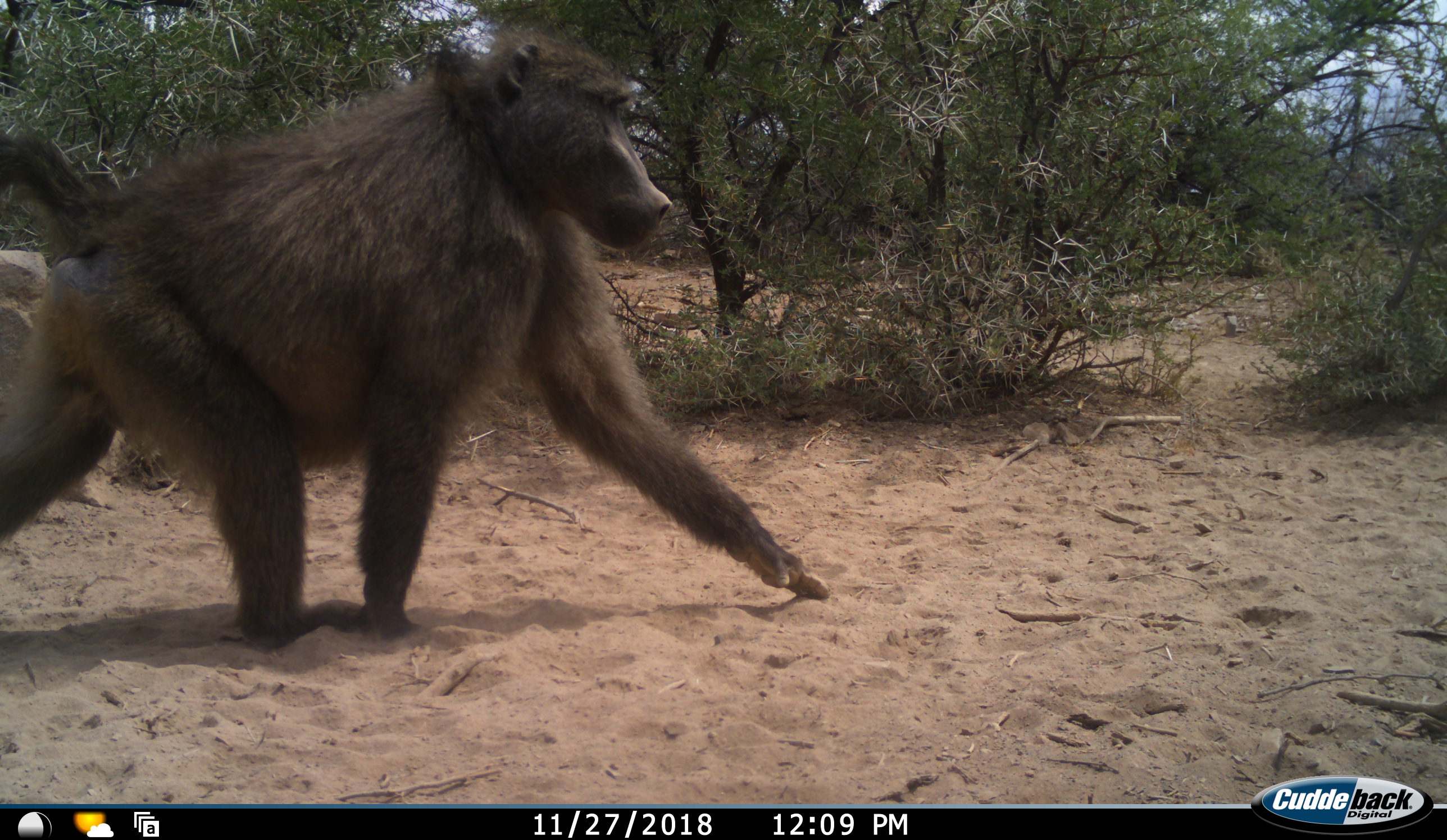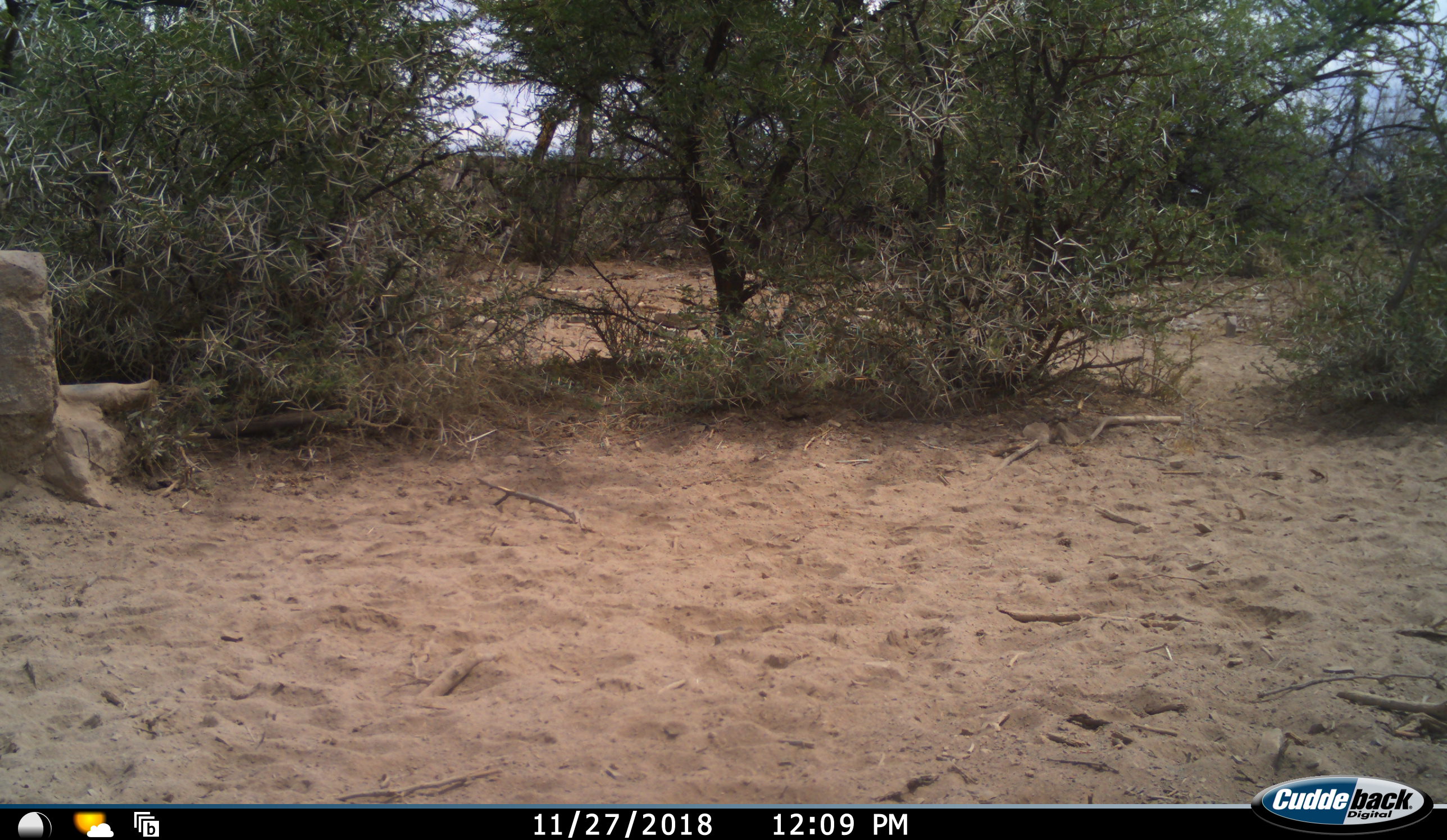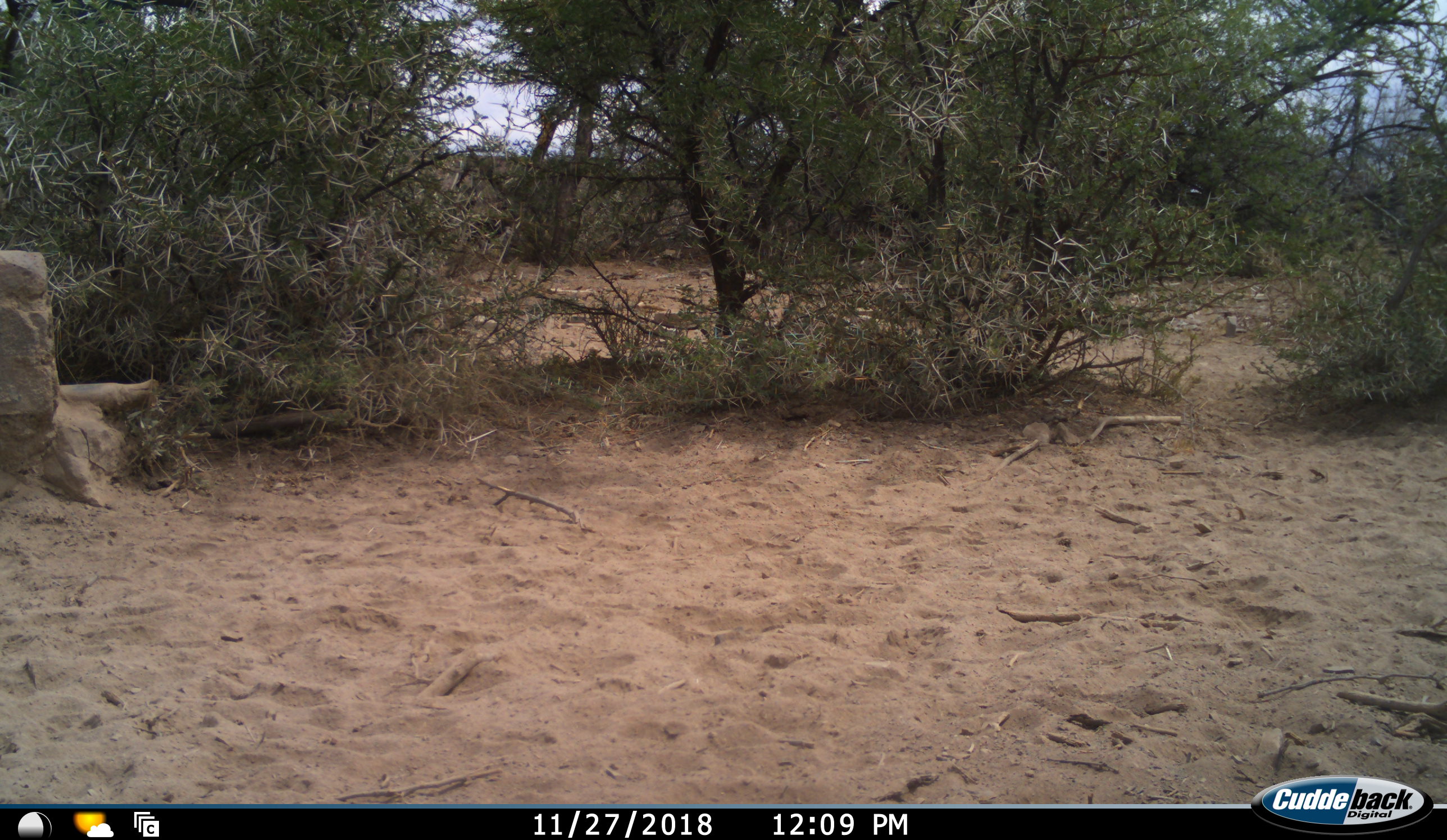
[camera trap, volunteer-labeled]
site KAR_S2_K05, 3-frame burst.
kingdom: Animalia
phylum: Chordata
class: Mammalia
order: Primates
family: Cercopithecidae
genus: Papio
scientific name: Papio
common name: baboon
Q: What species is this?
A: Baboon (Papio).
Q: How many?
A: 1.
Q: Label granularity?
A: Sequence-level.